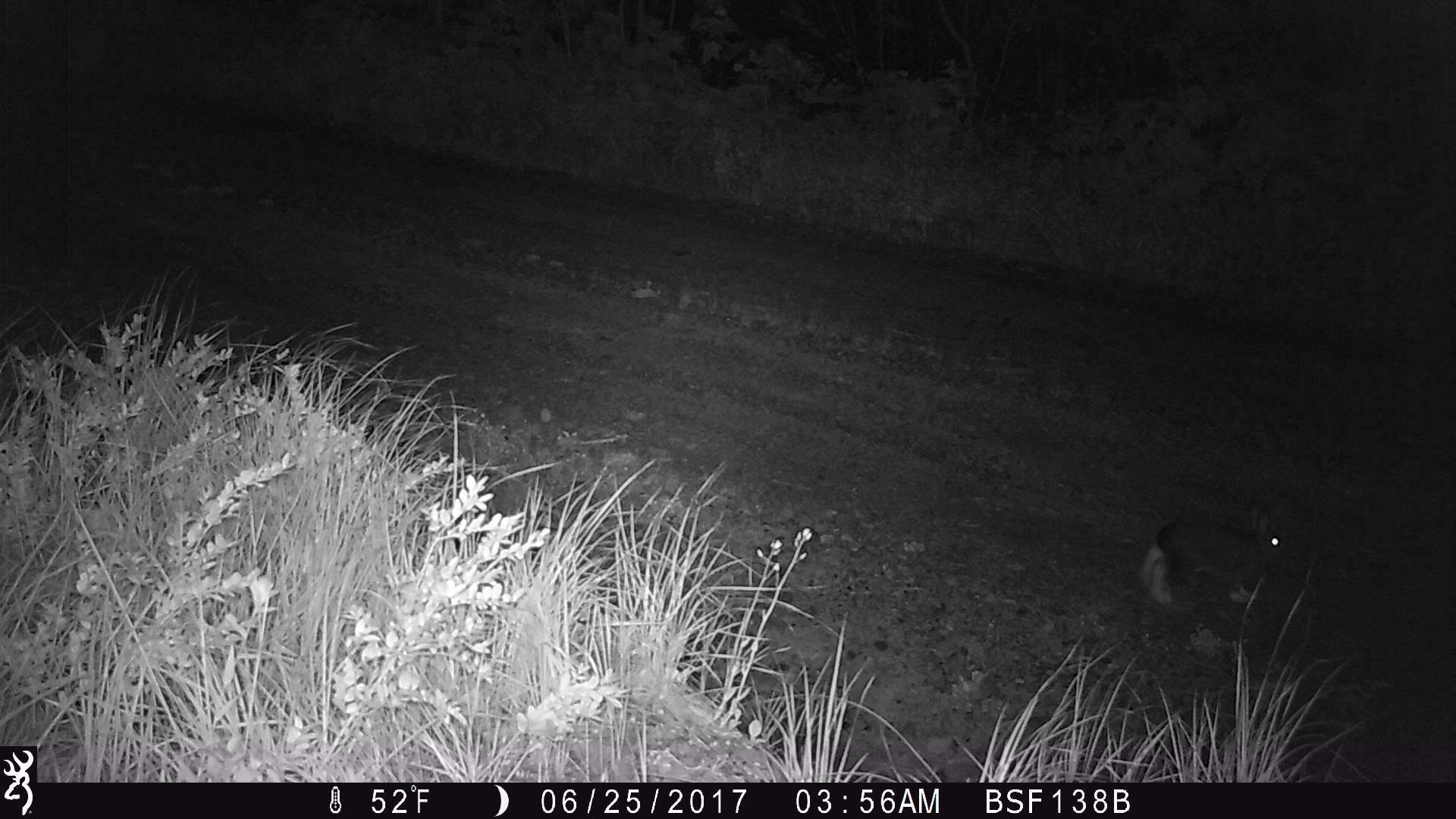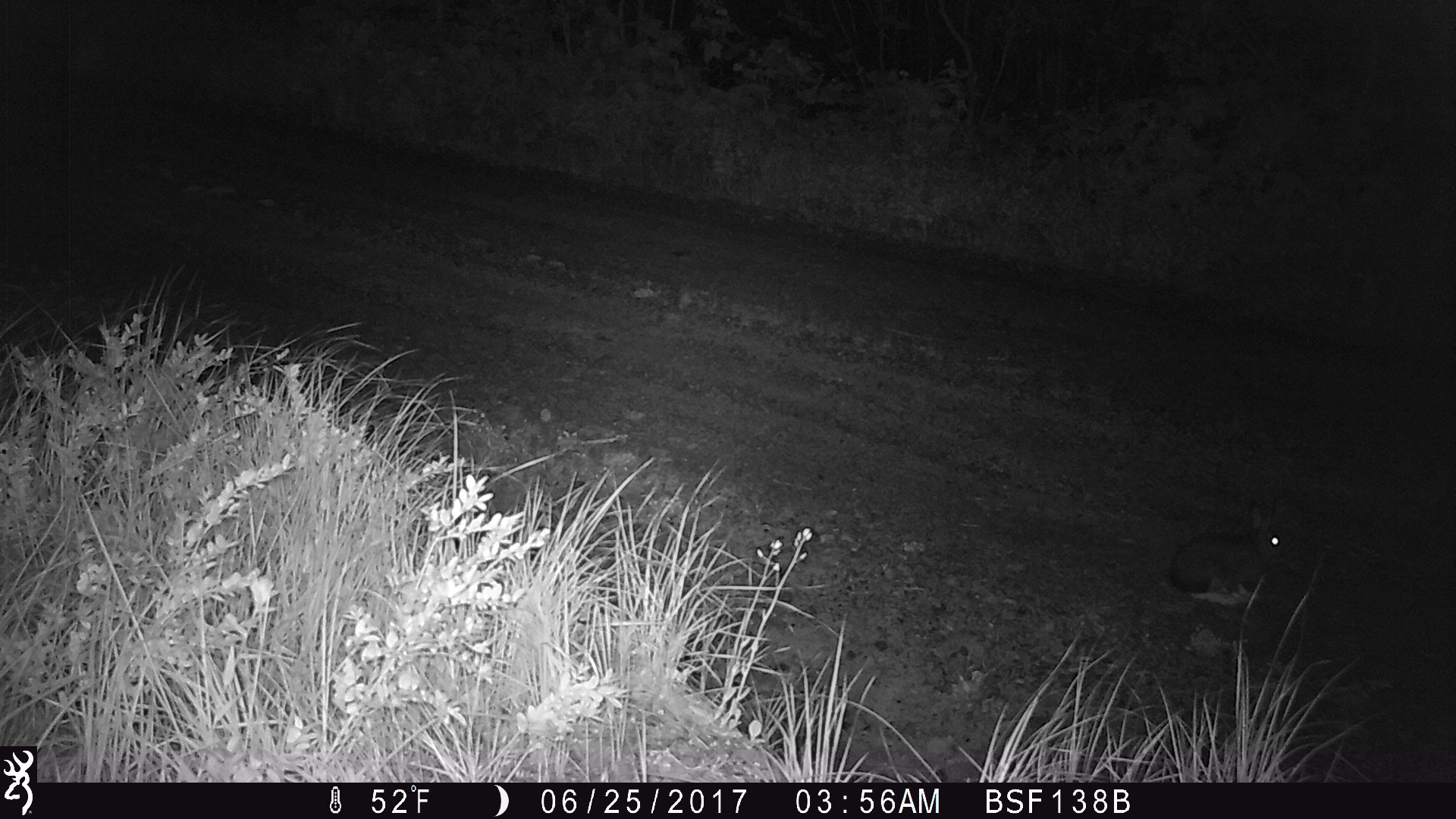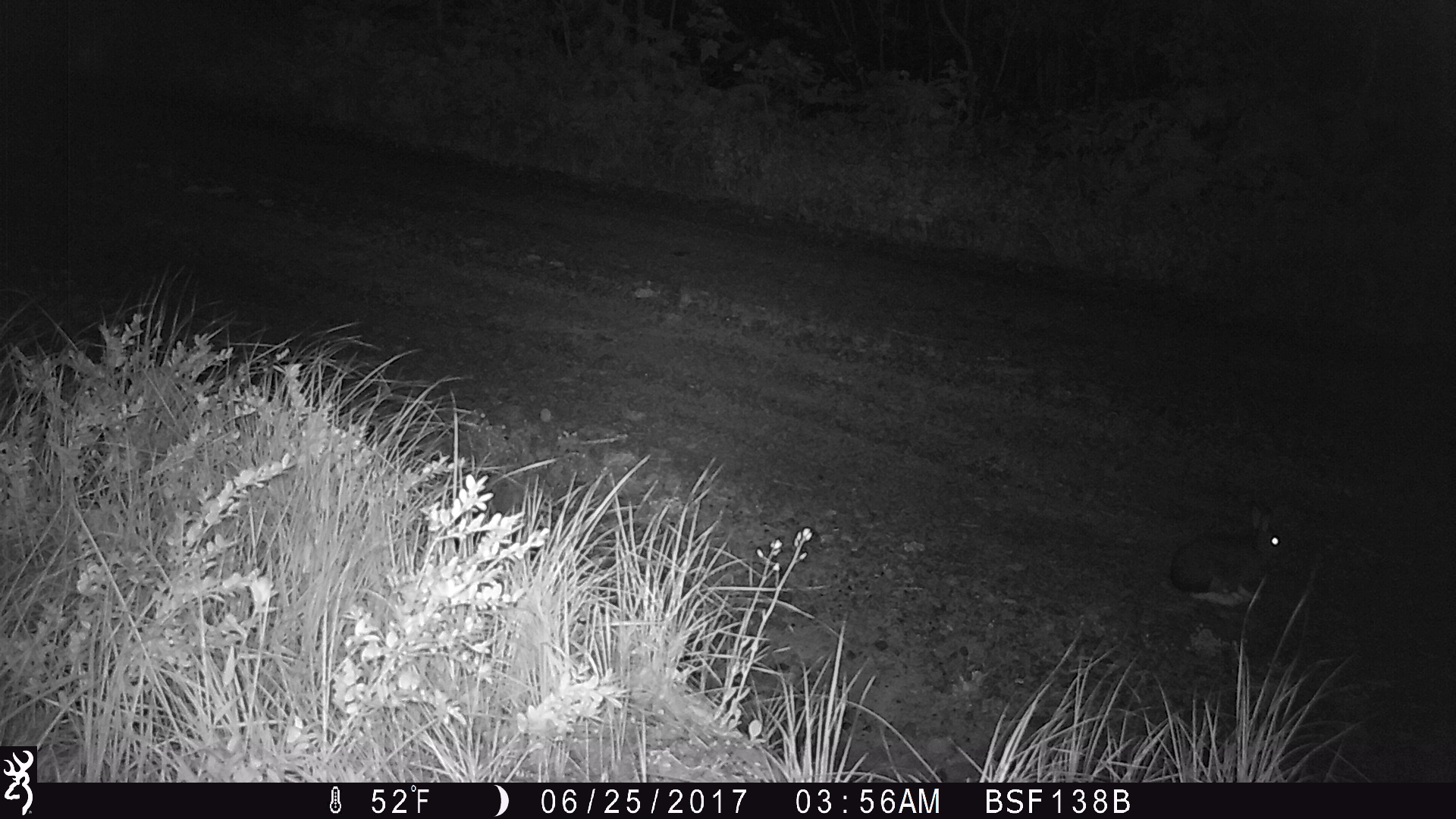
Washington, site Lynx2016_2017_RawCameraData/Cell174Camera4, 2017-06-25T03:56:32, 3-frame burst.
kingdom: Animalia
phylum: Chordata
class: Mammalia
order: Lagomorpha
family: Leporidae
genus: Lepus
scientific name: Lepus americanus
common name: snowshoe hare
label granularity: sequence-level